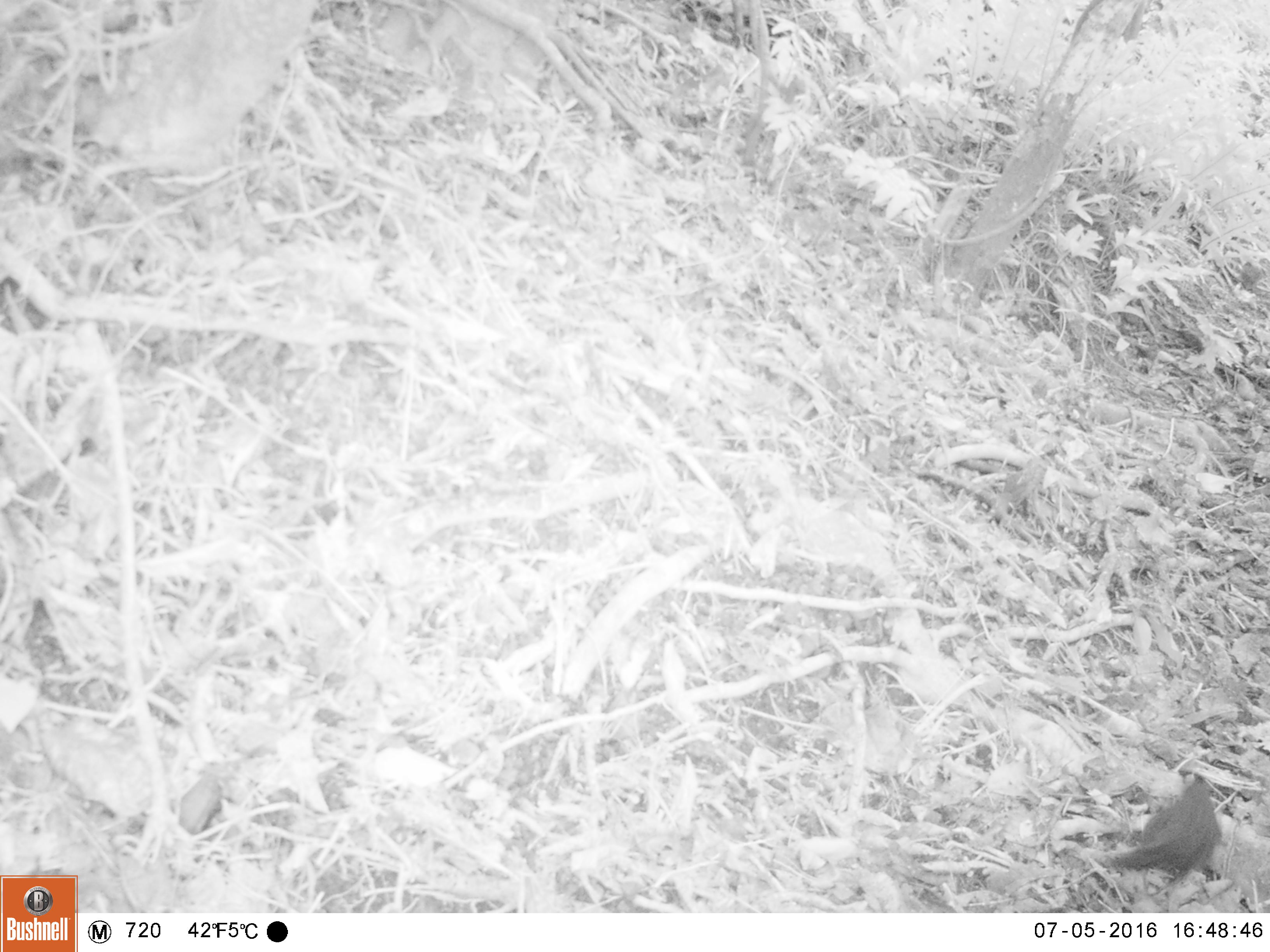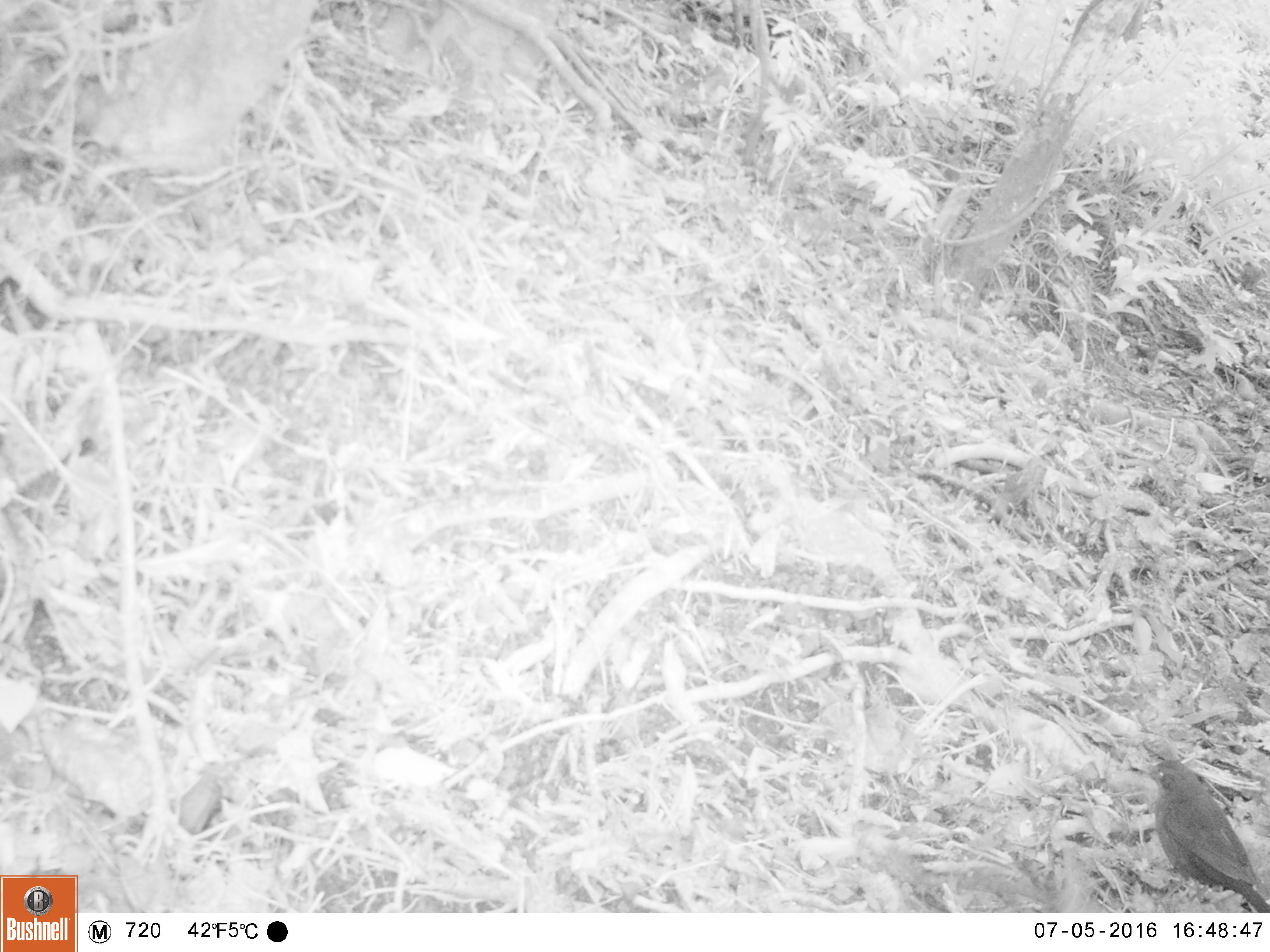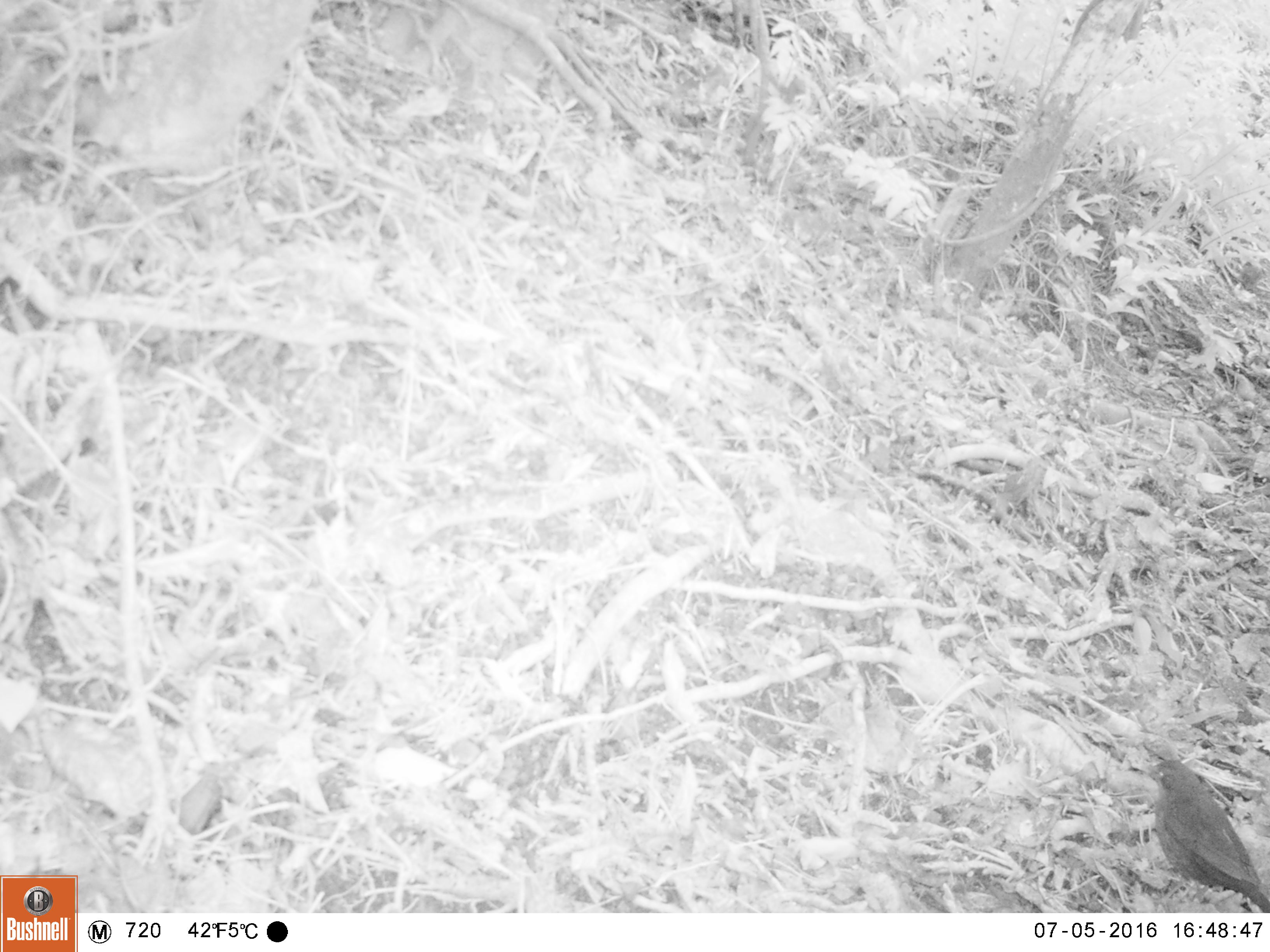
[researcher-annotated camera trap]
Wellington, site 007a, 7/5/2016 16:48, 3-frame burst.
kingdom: Animalia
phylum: Chordata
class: Aves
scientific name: Aves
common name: bird